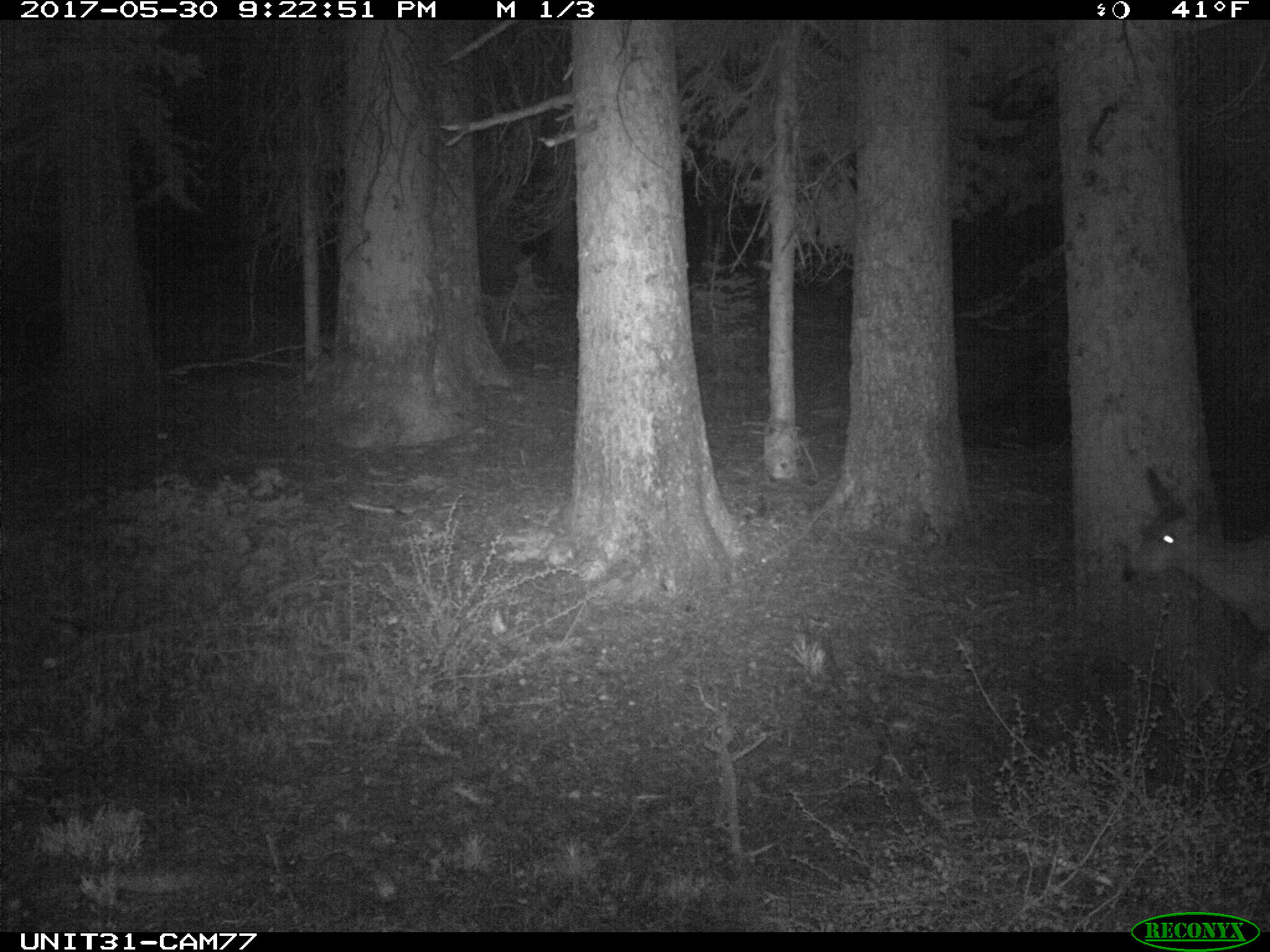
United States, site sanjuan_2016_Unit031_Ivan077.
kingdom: Animalia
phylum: Chordata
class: Mammalia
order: Artiodactyla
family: Cervidae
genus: Odocoileus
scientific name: Odocoileus hemionus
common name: mule deer